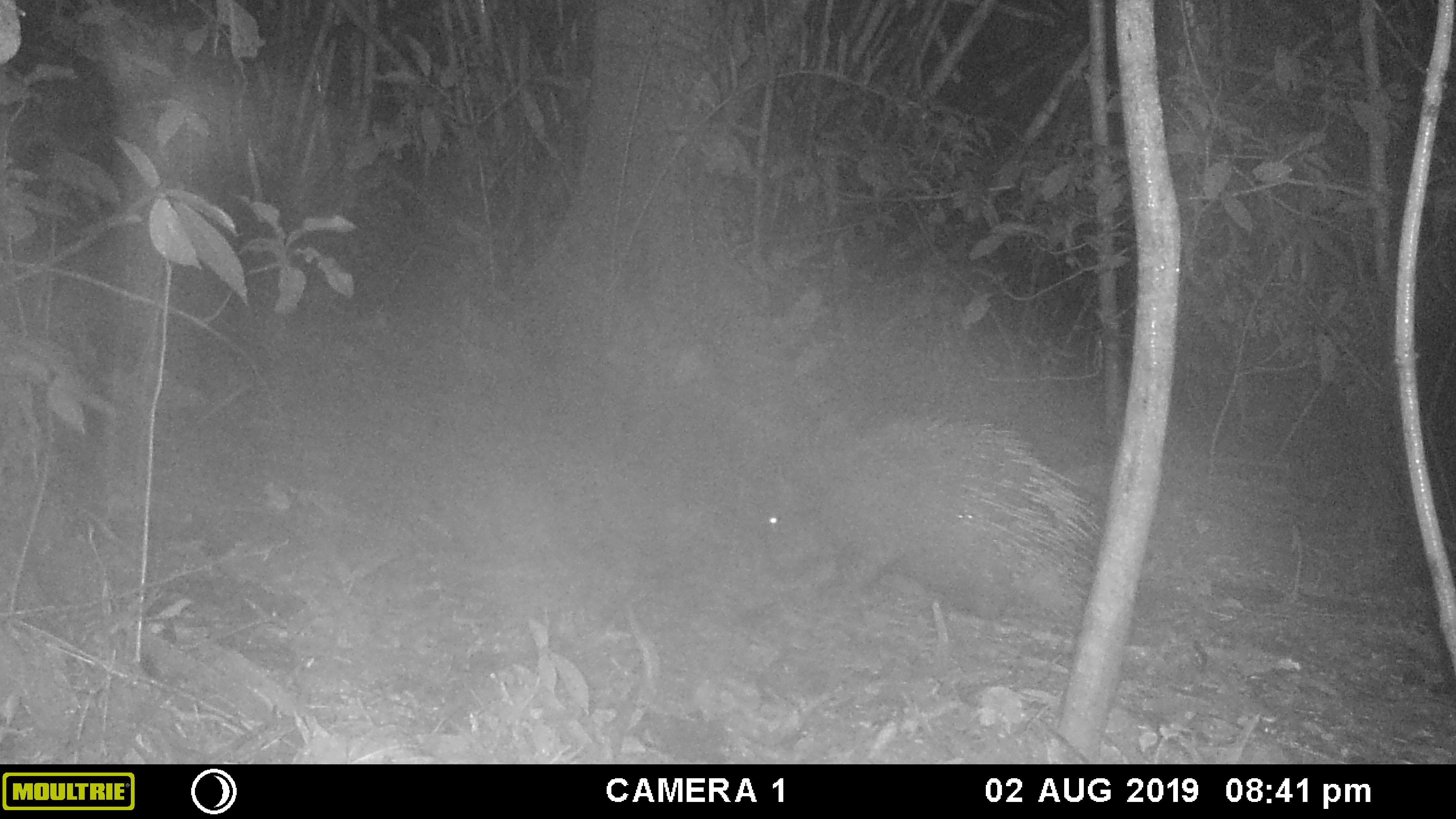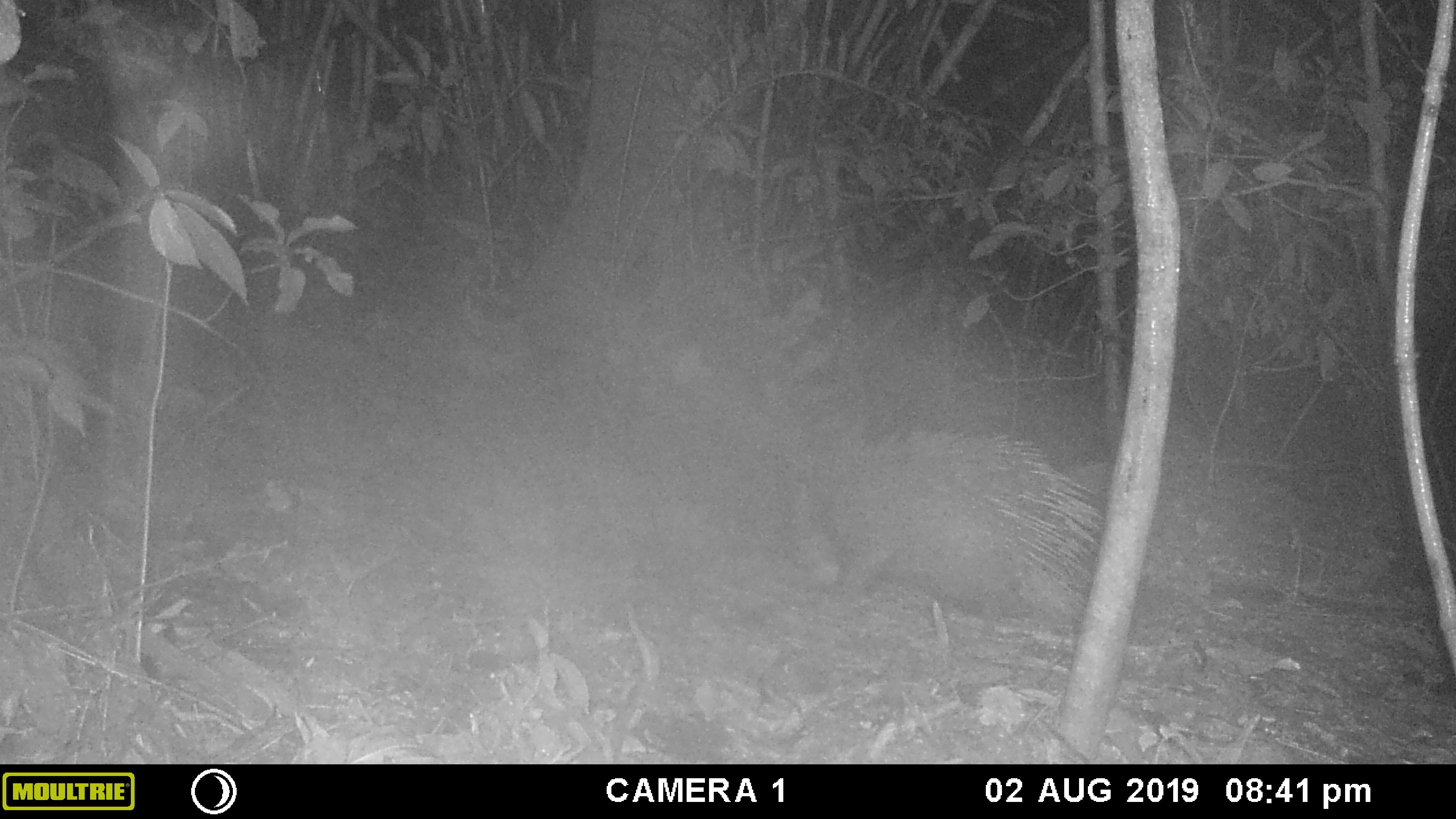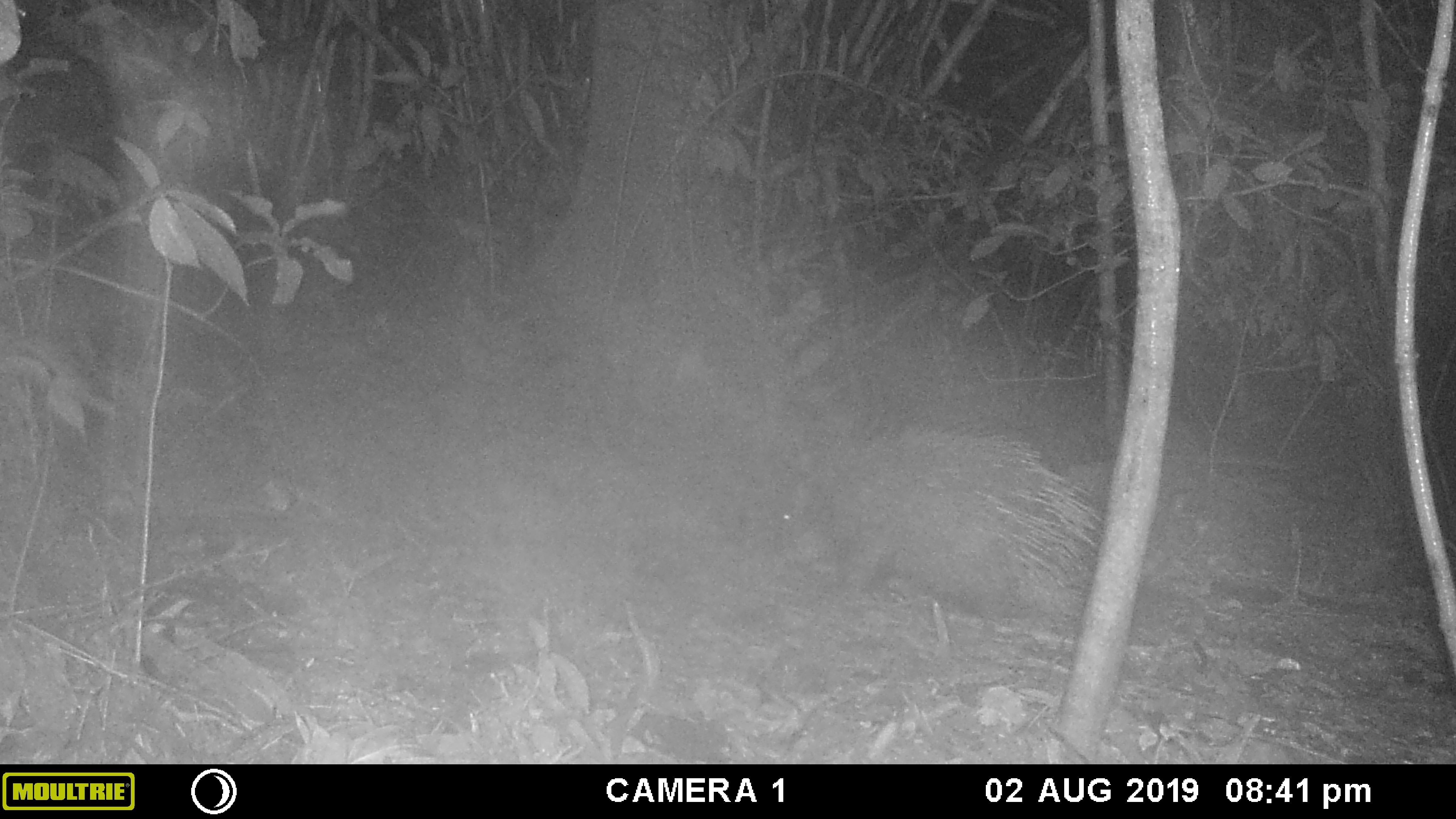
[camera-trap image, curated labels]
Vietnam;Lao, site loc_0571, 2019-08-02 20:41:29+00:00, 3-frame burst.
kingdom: Animalia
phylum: Chordata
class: Mammalia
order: Rodentia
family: Hystricidae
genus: Hystrix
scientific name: Hystrix brachyura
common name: malayan porcupine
Malayan porcupine (Hystrix brachyura). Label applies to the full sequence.